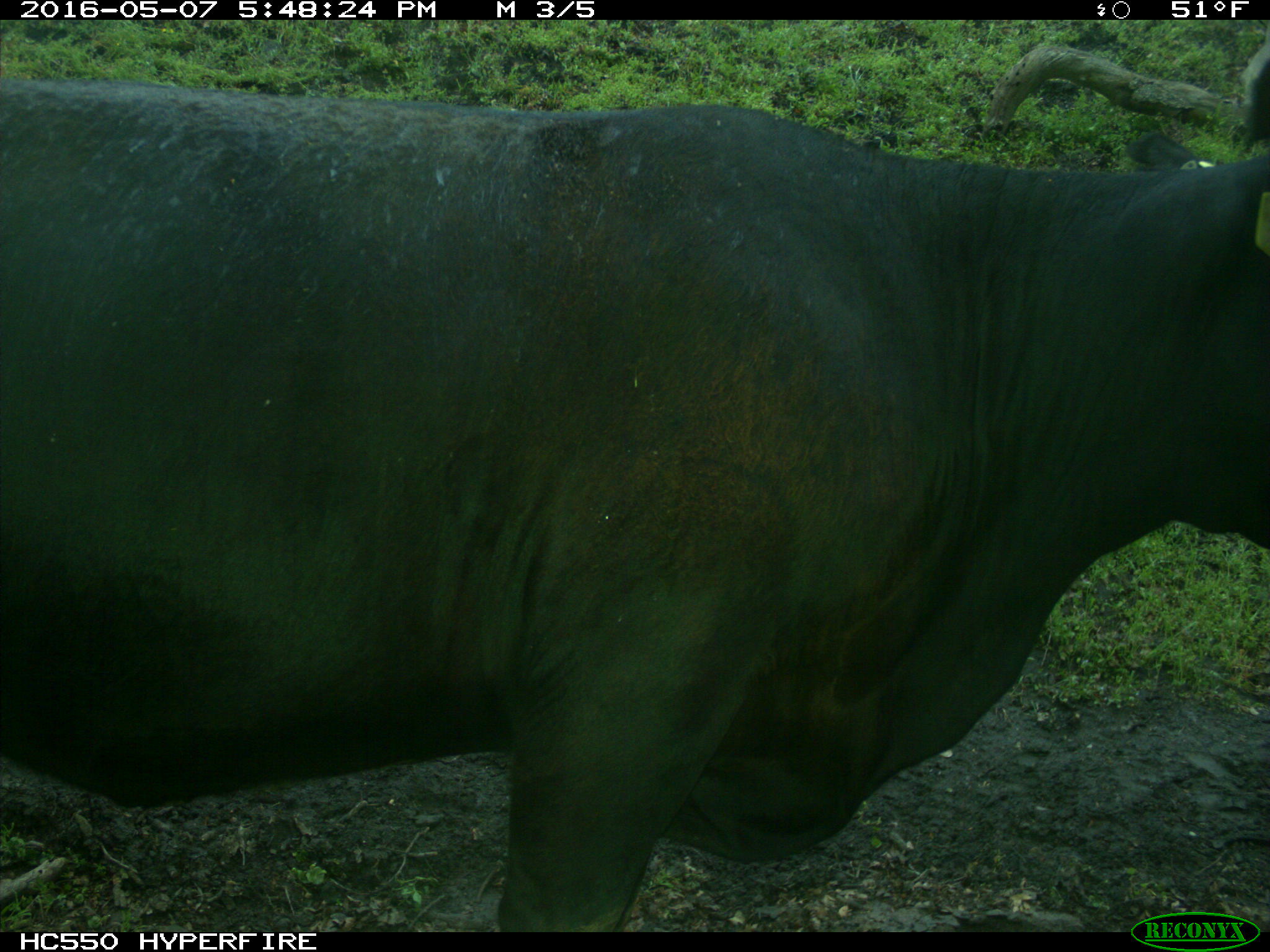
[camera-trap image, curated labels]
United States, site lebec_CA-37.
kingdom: Animalia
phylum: Chordata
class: Mammalia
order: Artiodactyla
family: Bovidae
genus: Bos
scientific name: Bos taurus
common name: domestic cow